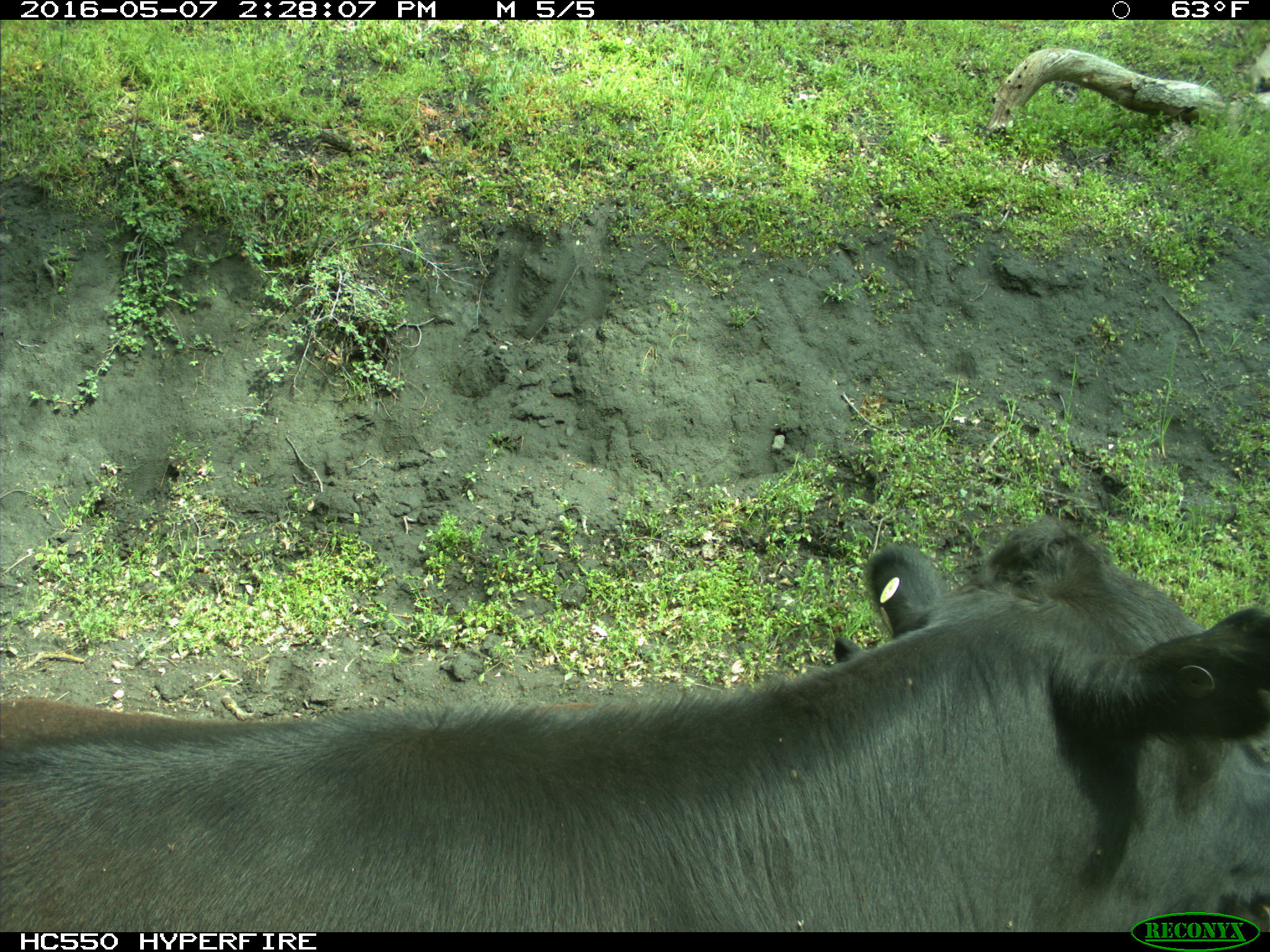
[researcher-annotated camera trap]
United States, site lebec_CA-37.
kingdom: Animalia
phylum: Chordata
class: Mammalia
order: Artiodactyla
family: Bovidae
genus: Bos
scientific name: Bos taurus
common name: domestic cow